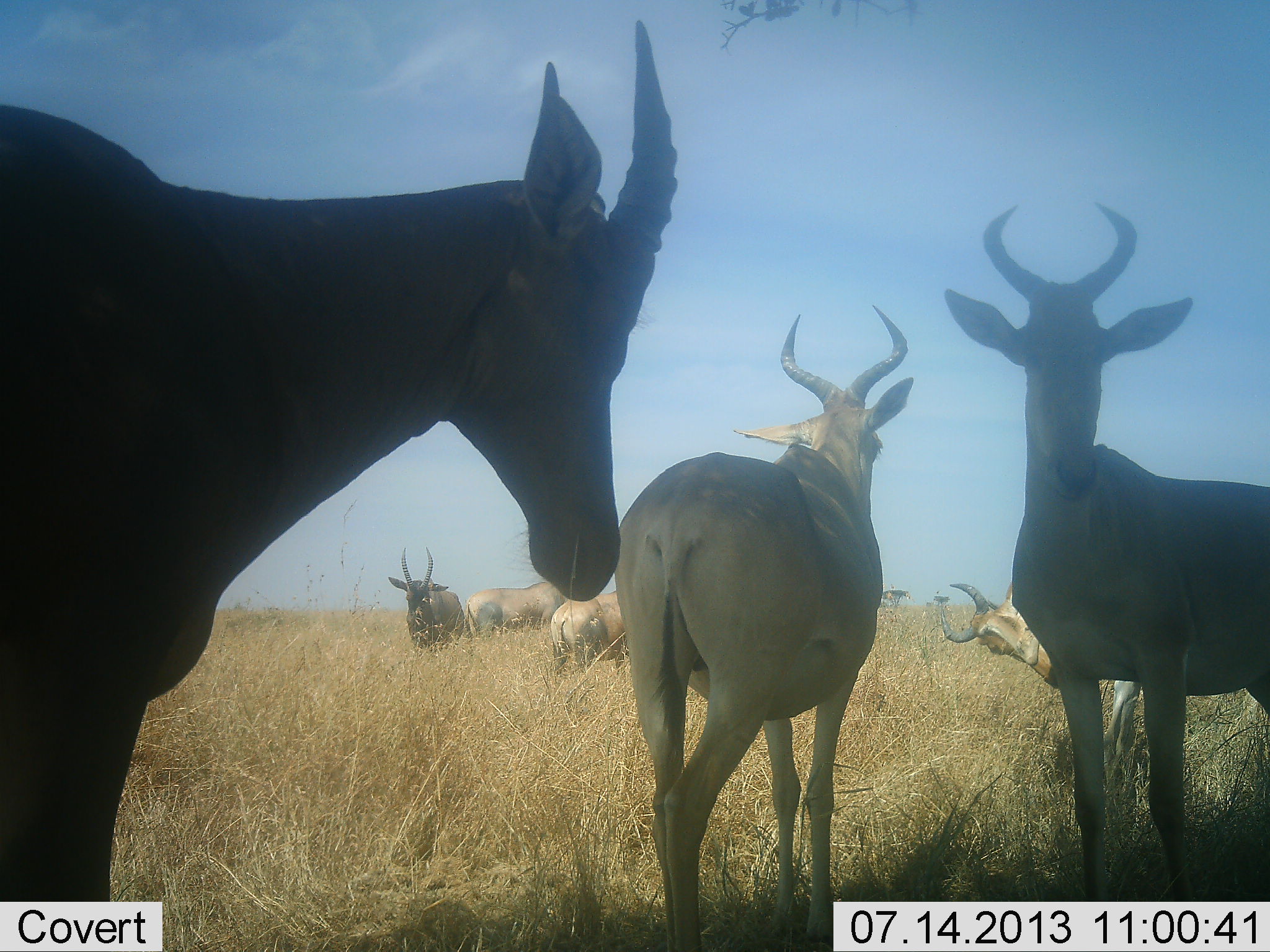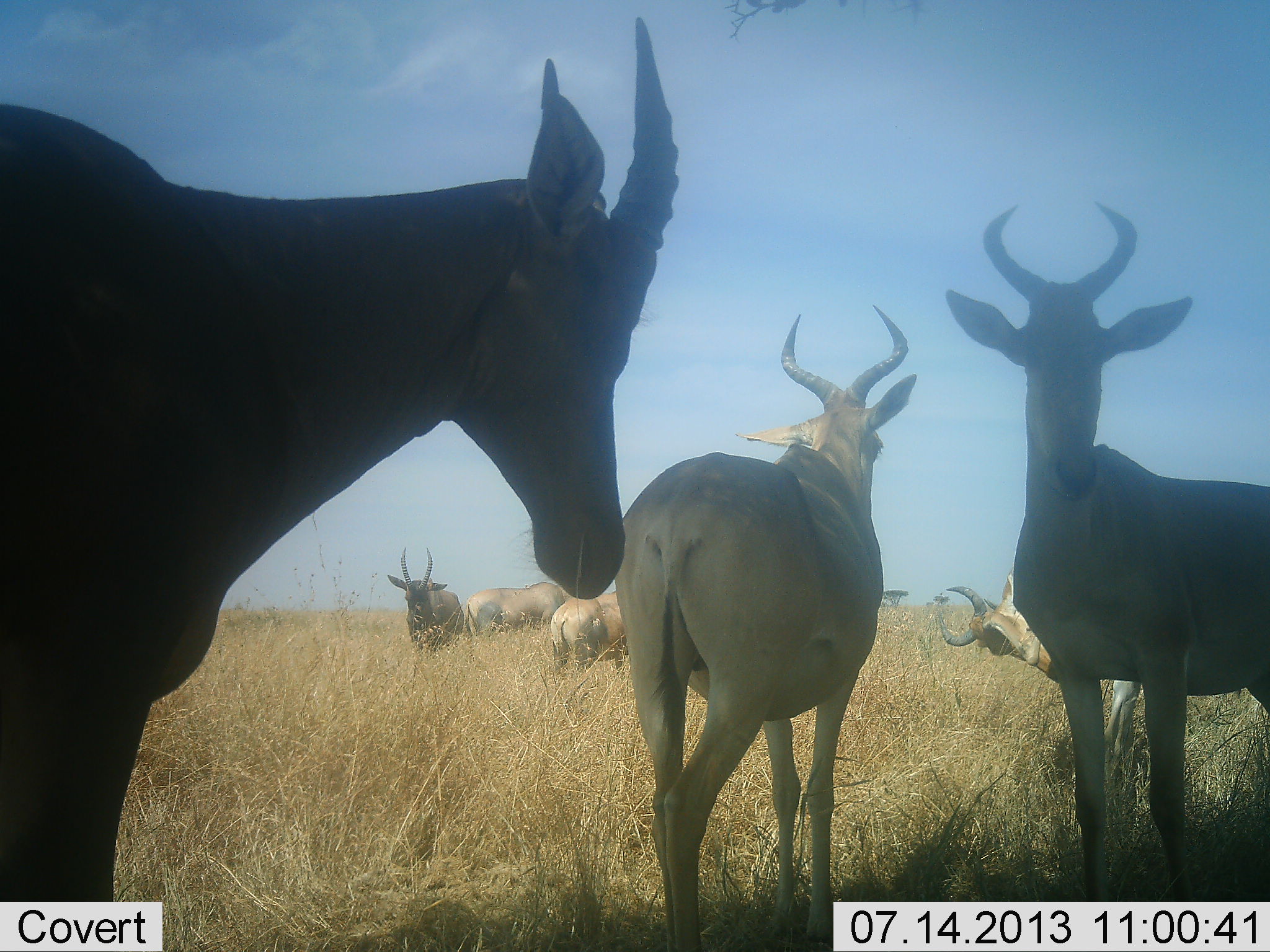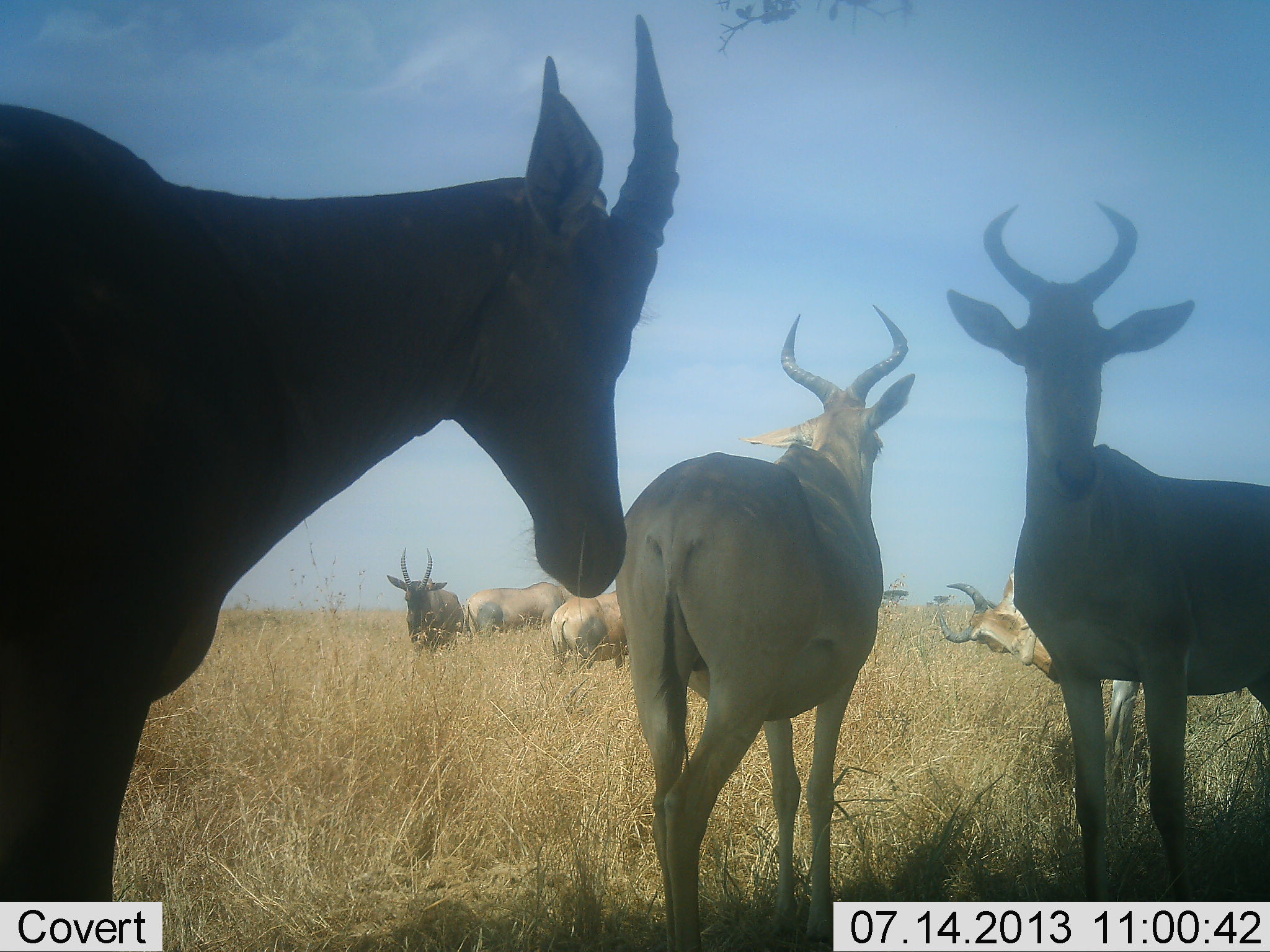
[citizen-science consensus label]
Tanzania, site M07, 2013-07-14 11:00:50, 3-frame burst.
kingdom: Animalia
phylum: Chordata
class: Mammalia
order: Artiodactyla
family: Bovidae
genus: Alcelaphus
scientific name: Alcelaphus buselaphus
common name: hartebeest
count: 7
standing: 100%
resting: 15%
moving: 4%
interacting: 7%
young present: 0%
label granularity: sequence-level